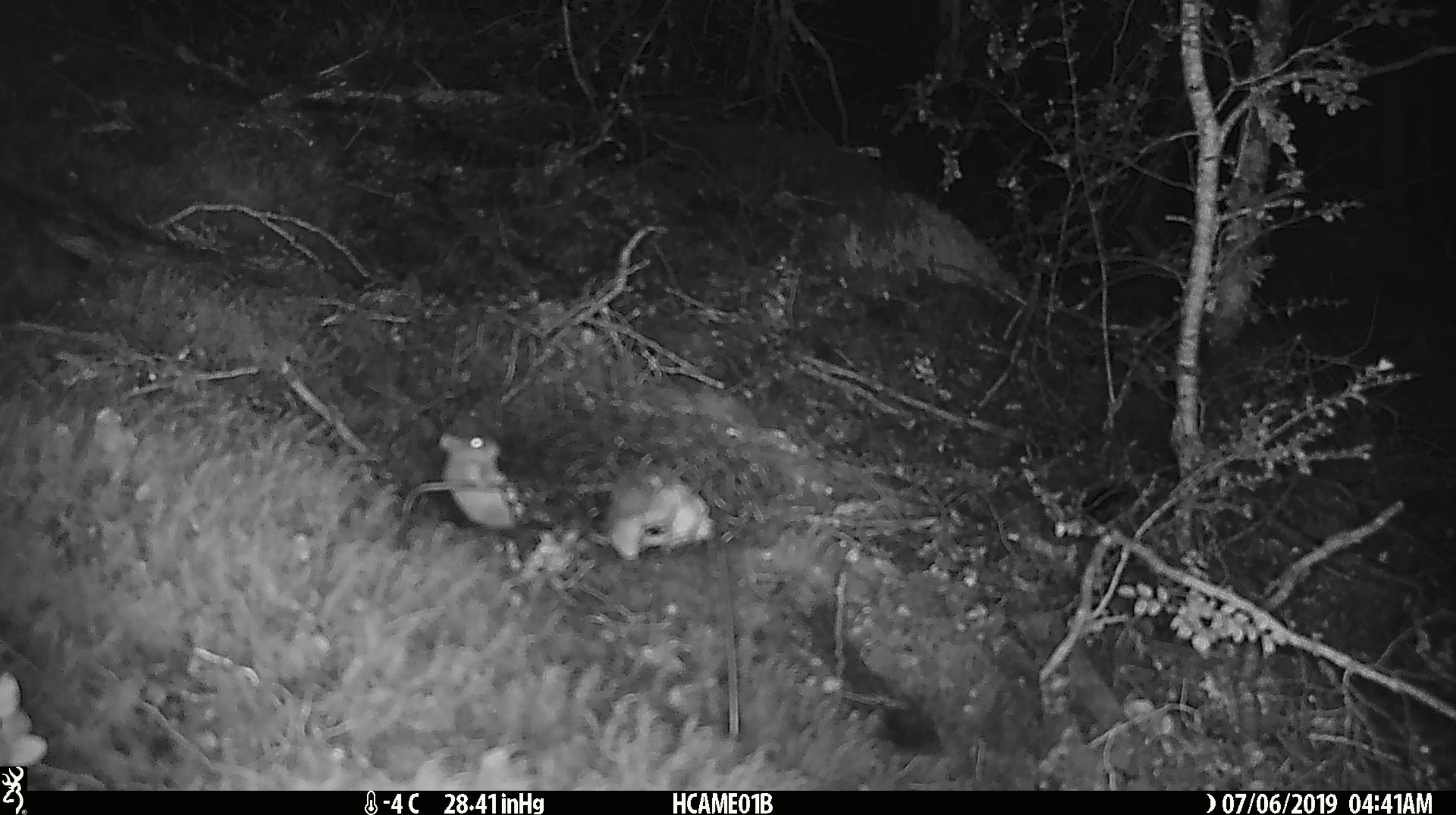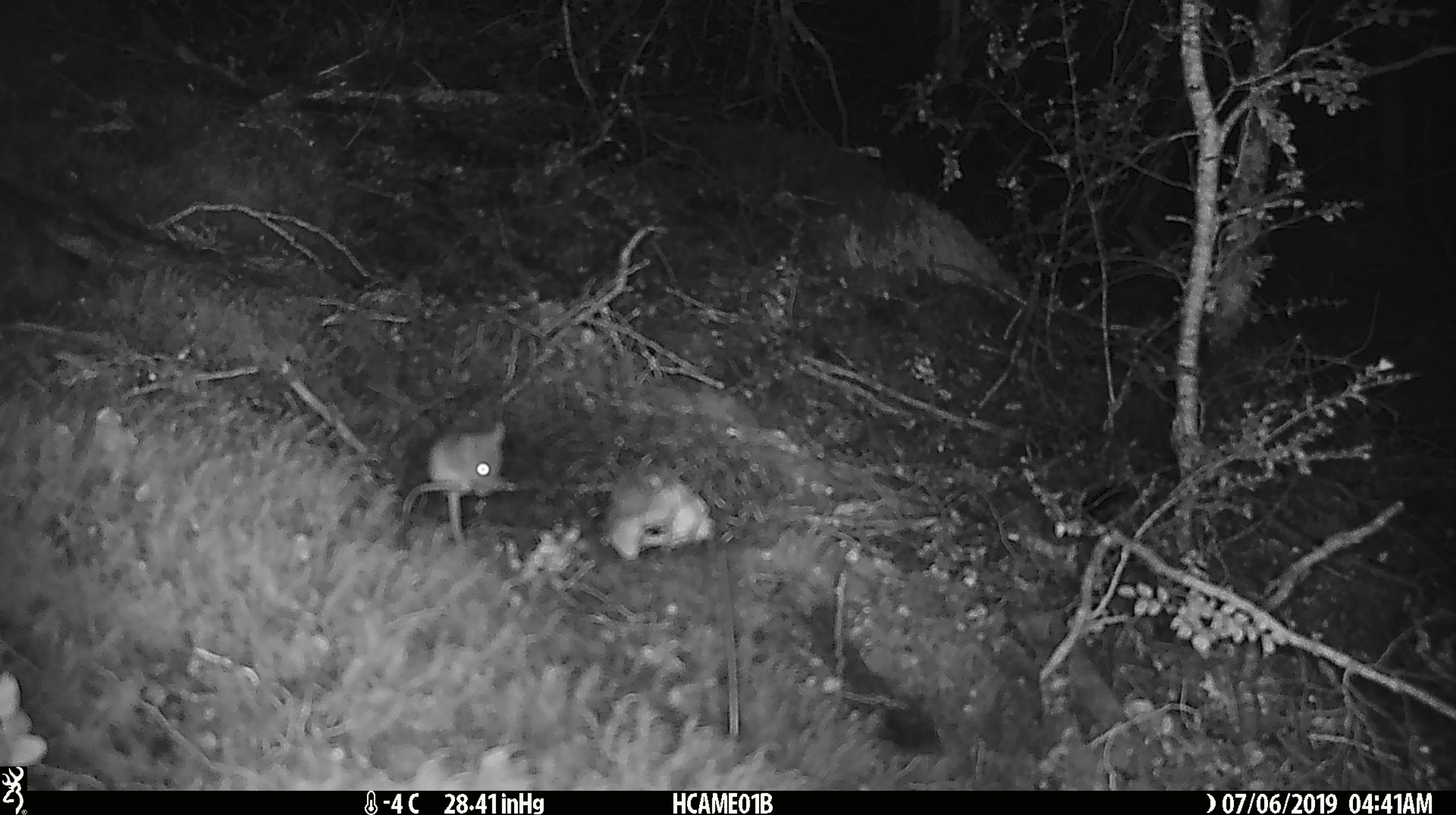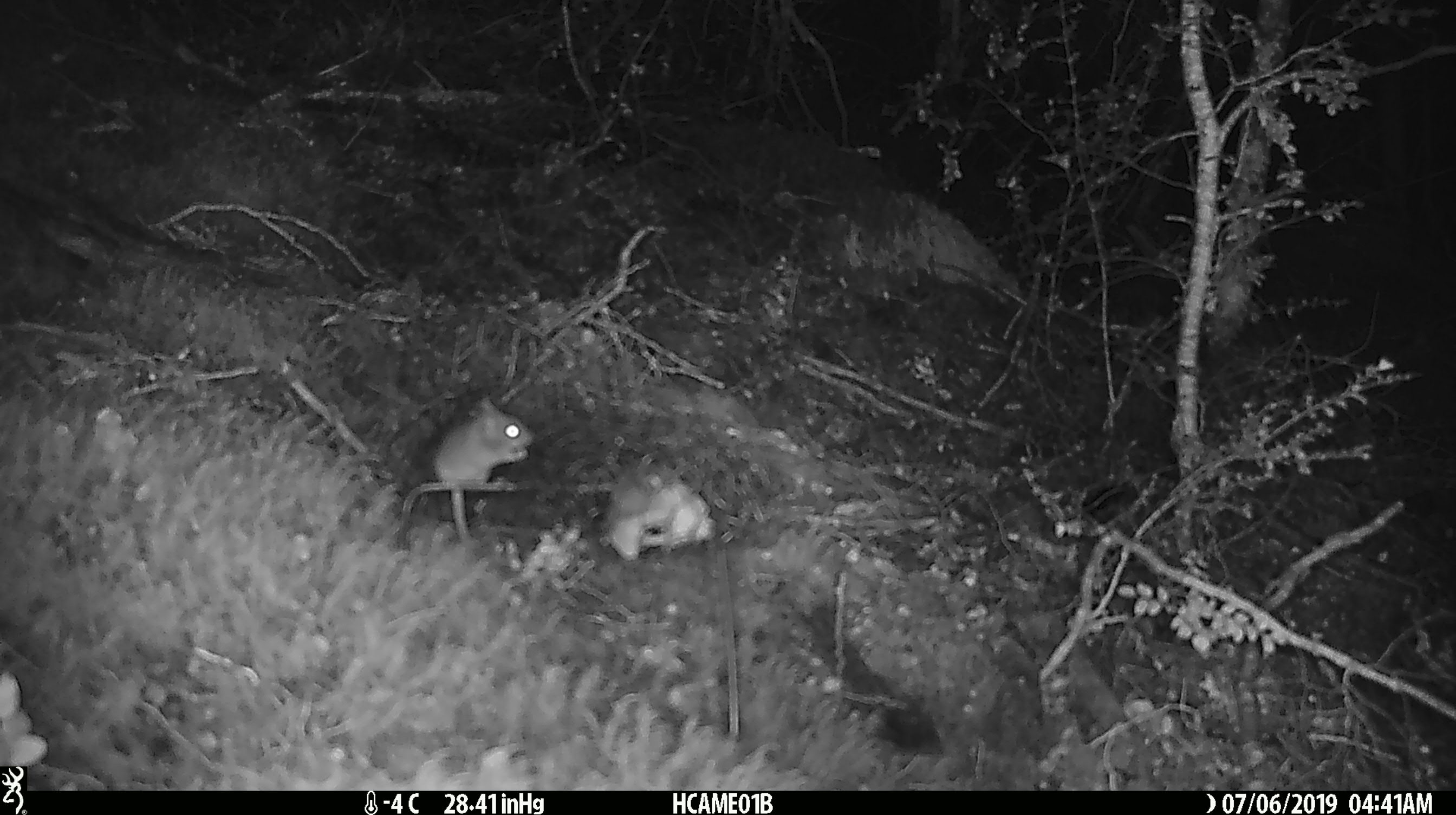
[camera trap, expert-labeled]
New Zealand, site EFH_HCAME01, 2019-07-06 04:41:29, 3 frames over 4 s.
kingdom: Animalia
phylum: Chordata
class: Mammalia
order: Rodentia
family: Muridae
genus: Mus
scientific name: Mus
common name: mouse